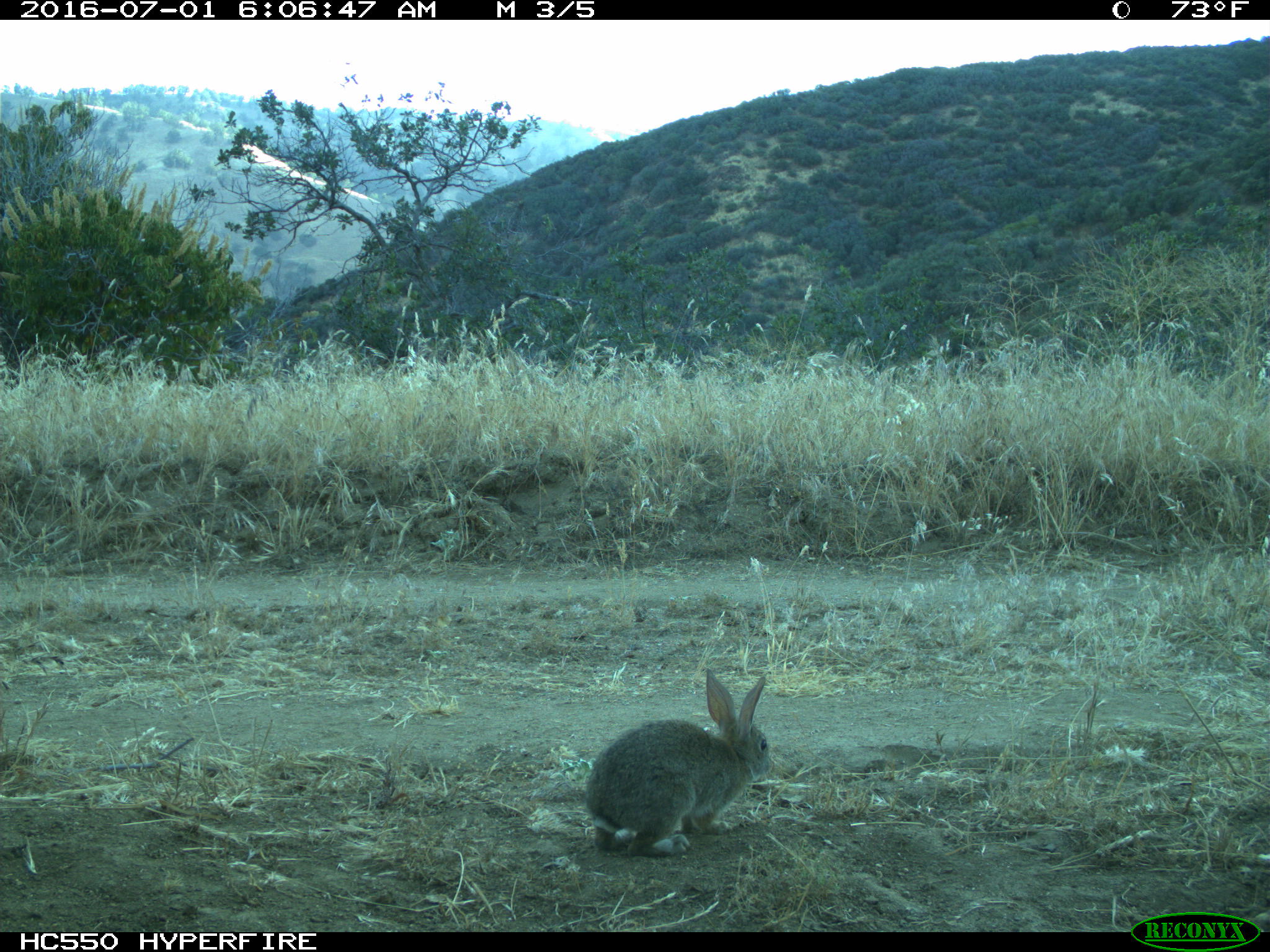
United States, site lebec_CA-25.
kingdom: Animalia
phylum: Chordata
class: Mammalia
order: Lagomorpha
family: Leporidae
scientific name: Leporidae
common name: rabbits and hares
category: unidentified rabbit